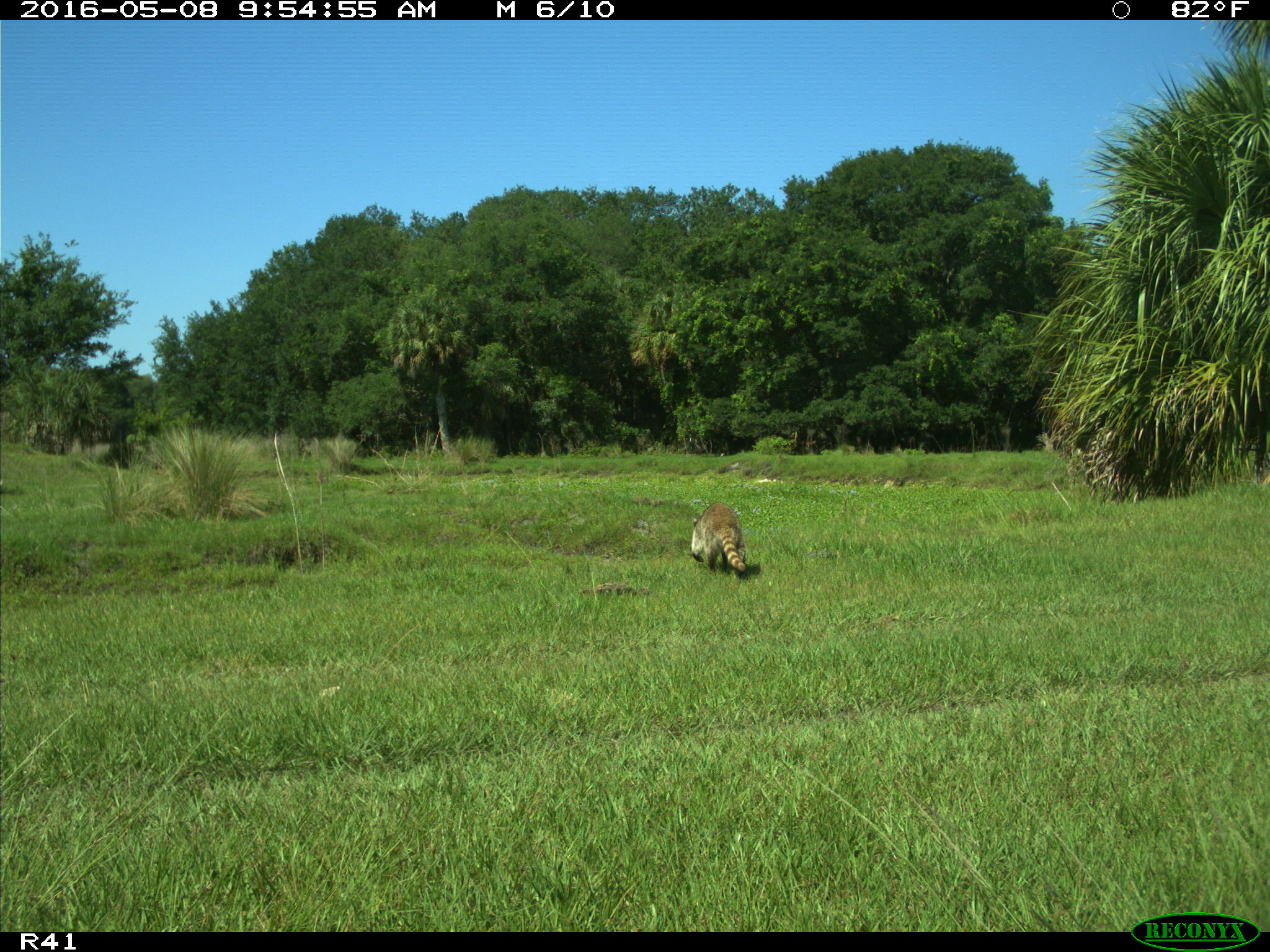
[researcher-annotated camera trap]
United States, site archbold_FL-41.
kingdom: Animalia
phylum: Chordata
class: Mammalia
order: Carnivora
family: Procyonidae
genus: Procyon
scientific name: Procyon lotor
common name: common raccoon